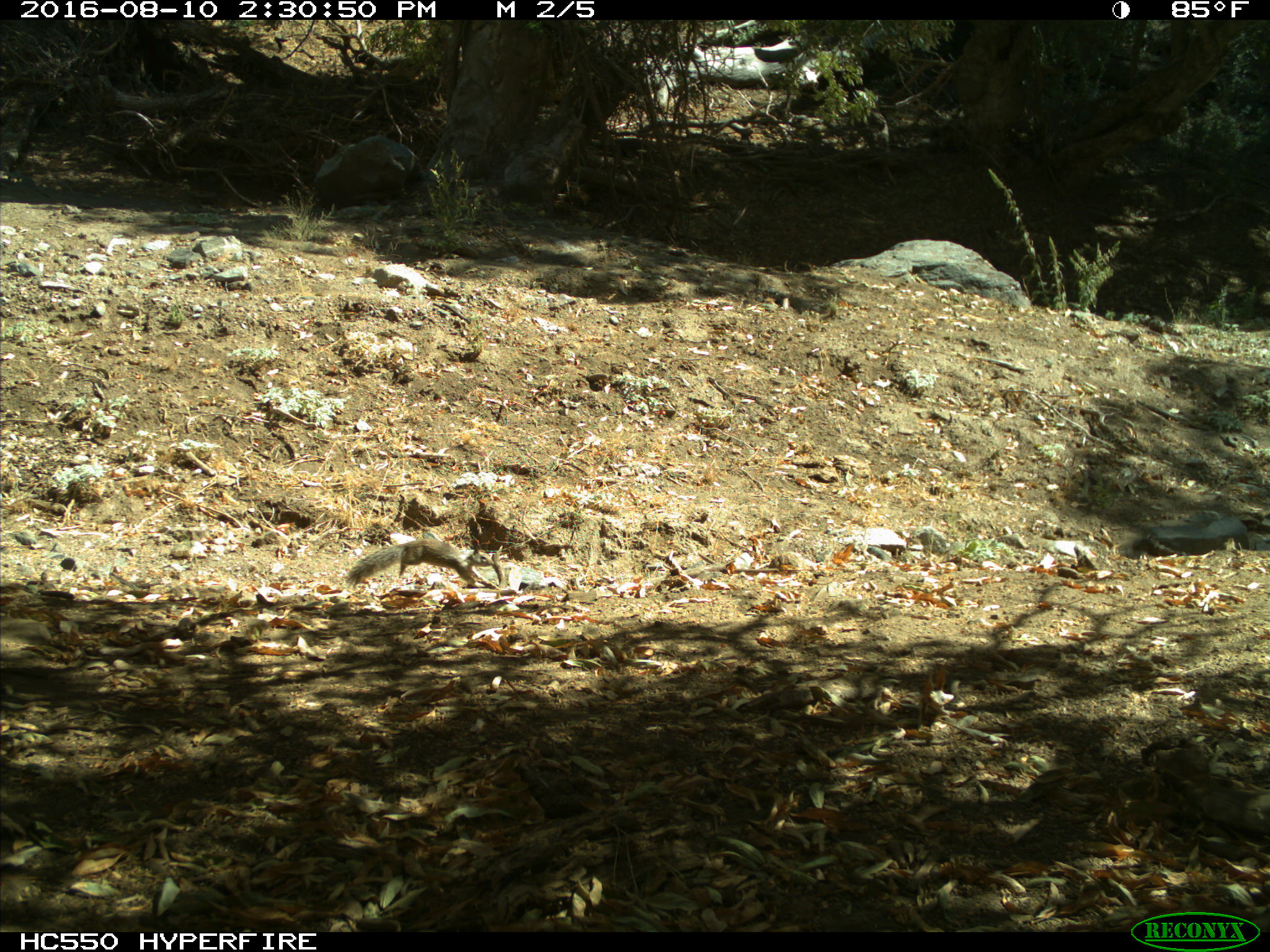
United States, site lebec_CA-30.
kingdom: Animalia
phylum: Chordata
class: Mammalia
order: Rodentia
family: Sciuridae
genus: Otospermophilus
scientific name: Otospermophilus beecheyi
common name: california ground squirrel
Otospermophilus beecheyi (california ground squirrel).